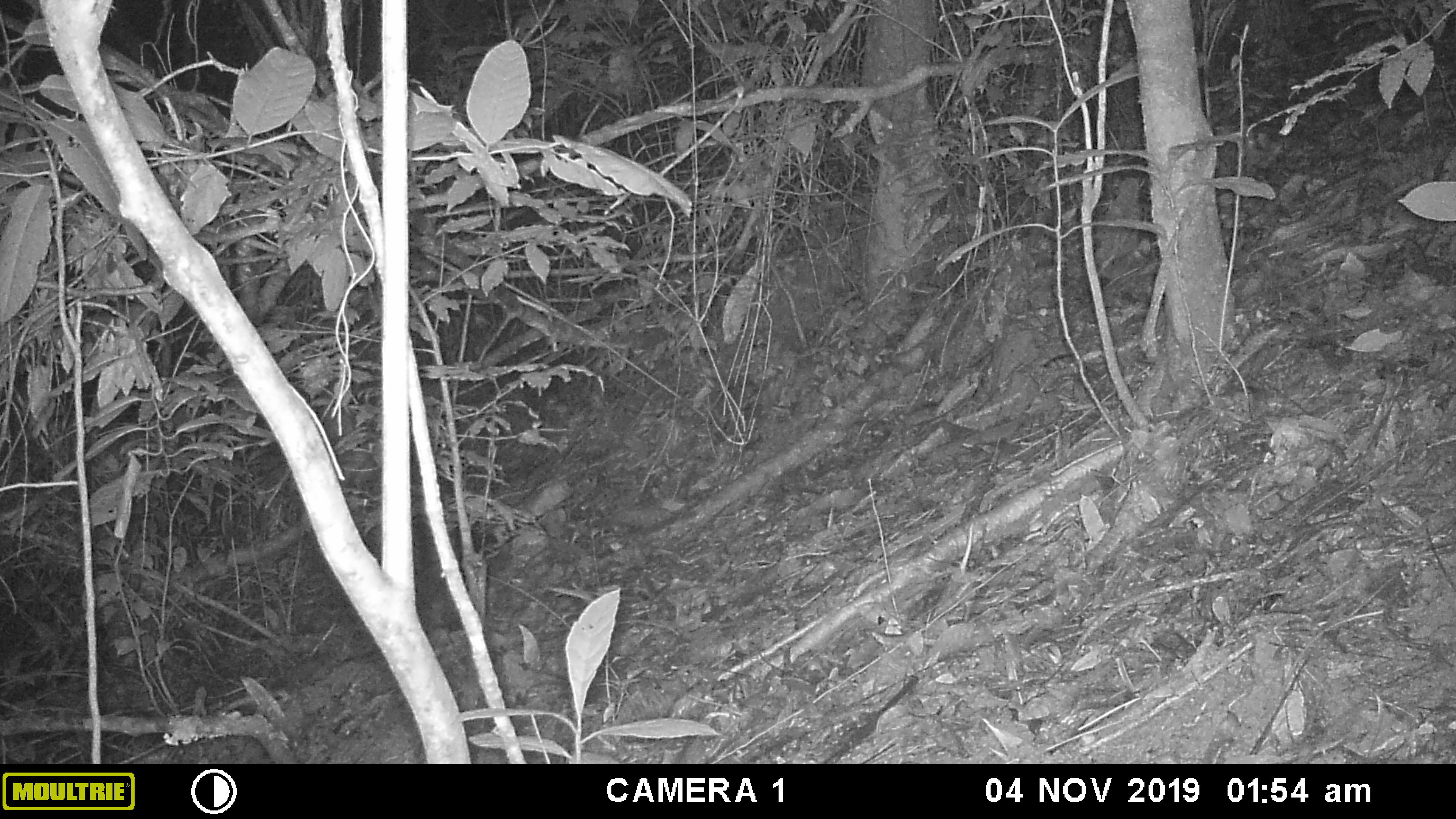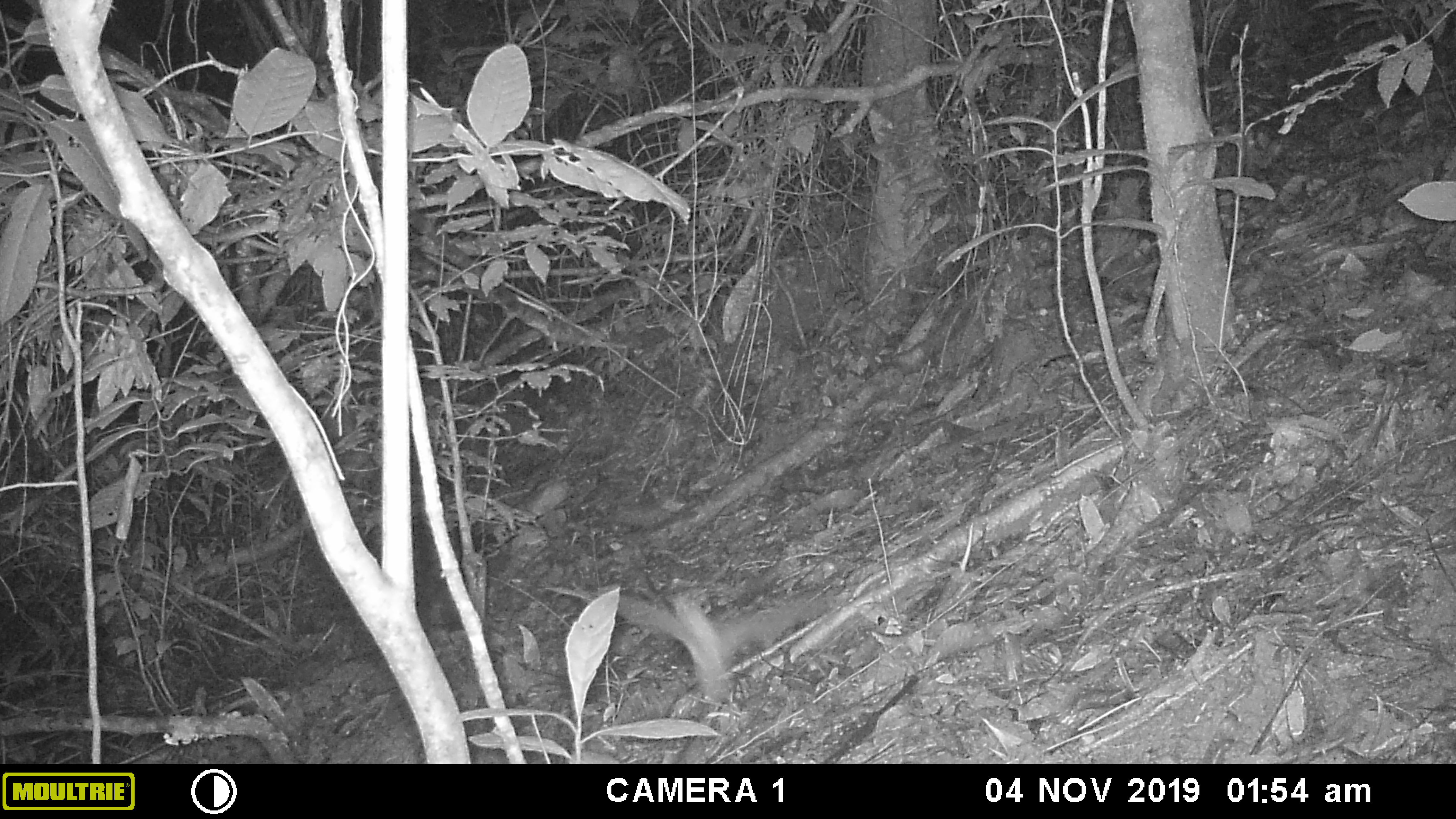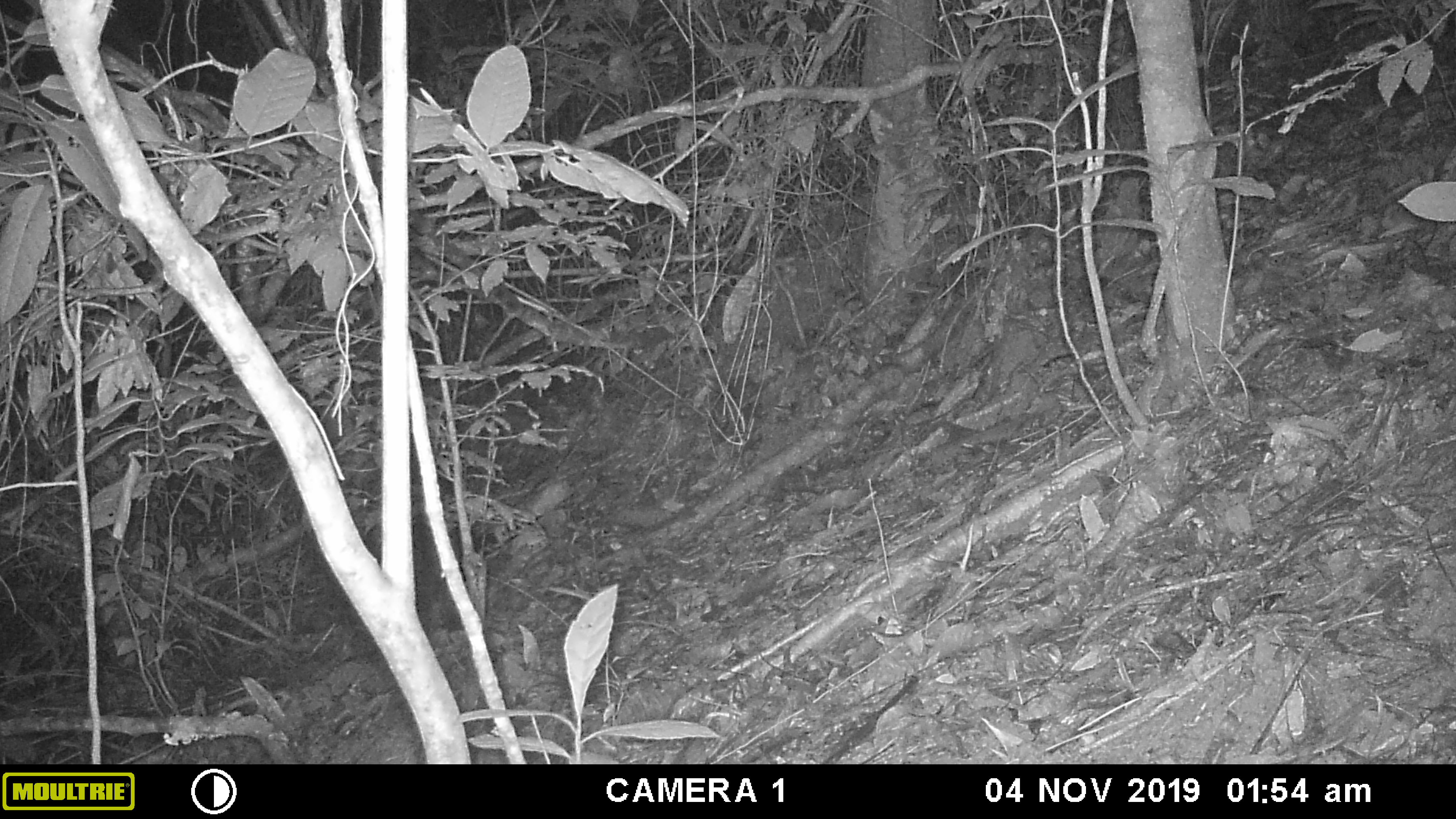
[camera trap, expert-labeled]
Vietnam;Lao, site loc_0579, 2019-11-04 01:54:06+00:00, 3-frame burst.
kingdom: Animalia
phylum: Chordata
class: Aves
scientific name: Aves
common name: bird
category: unidentified bird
Unidentified bird (bird) (Aves). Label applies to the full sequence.